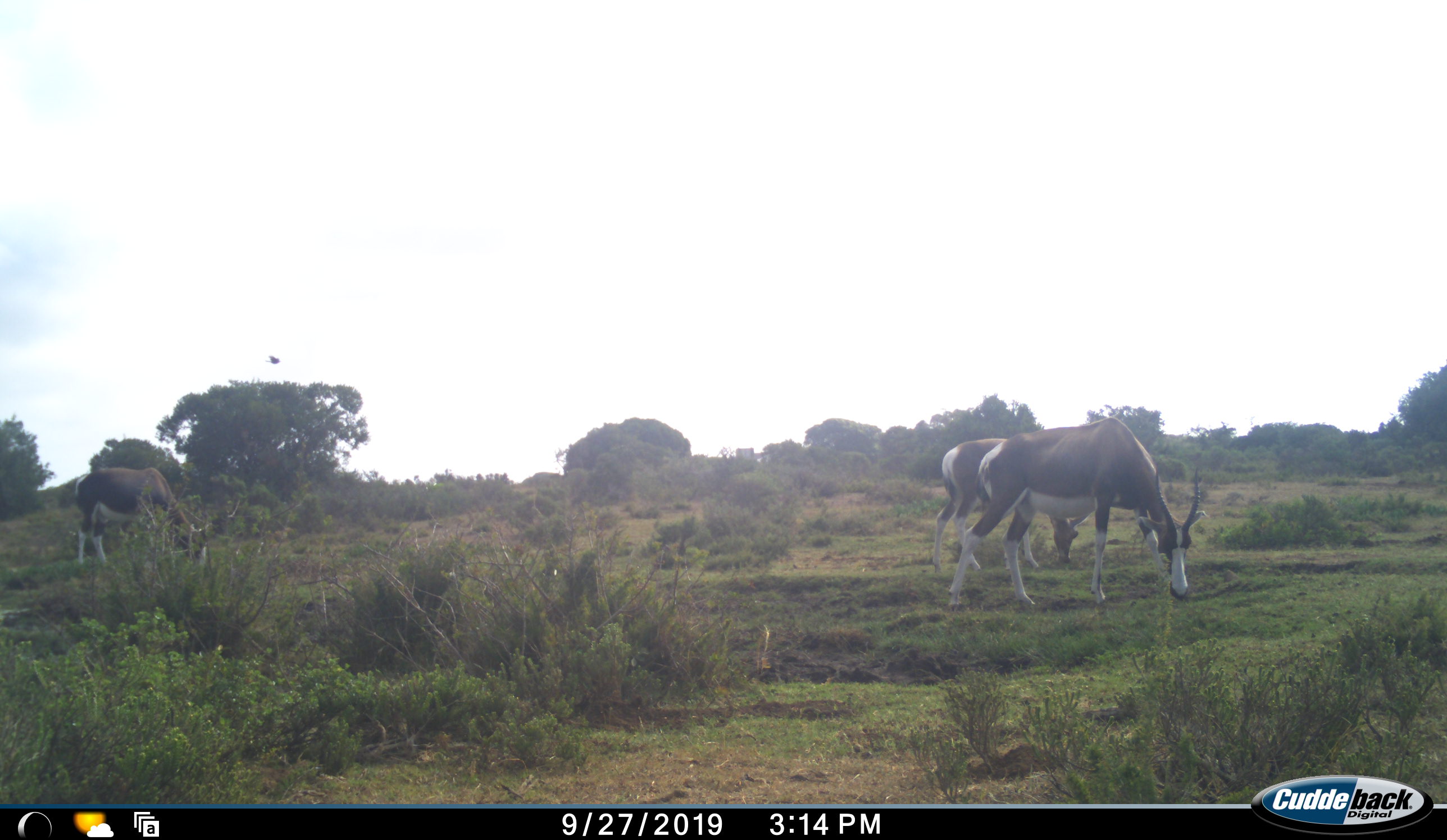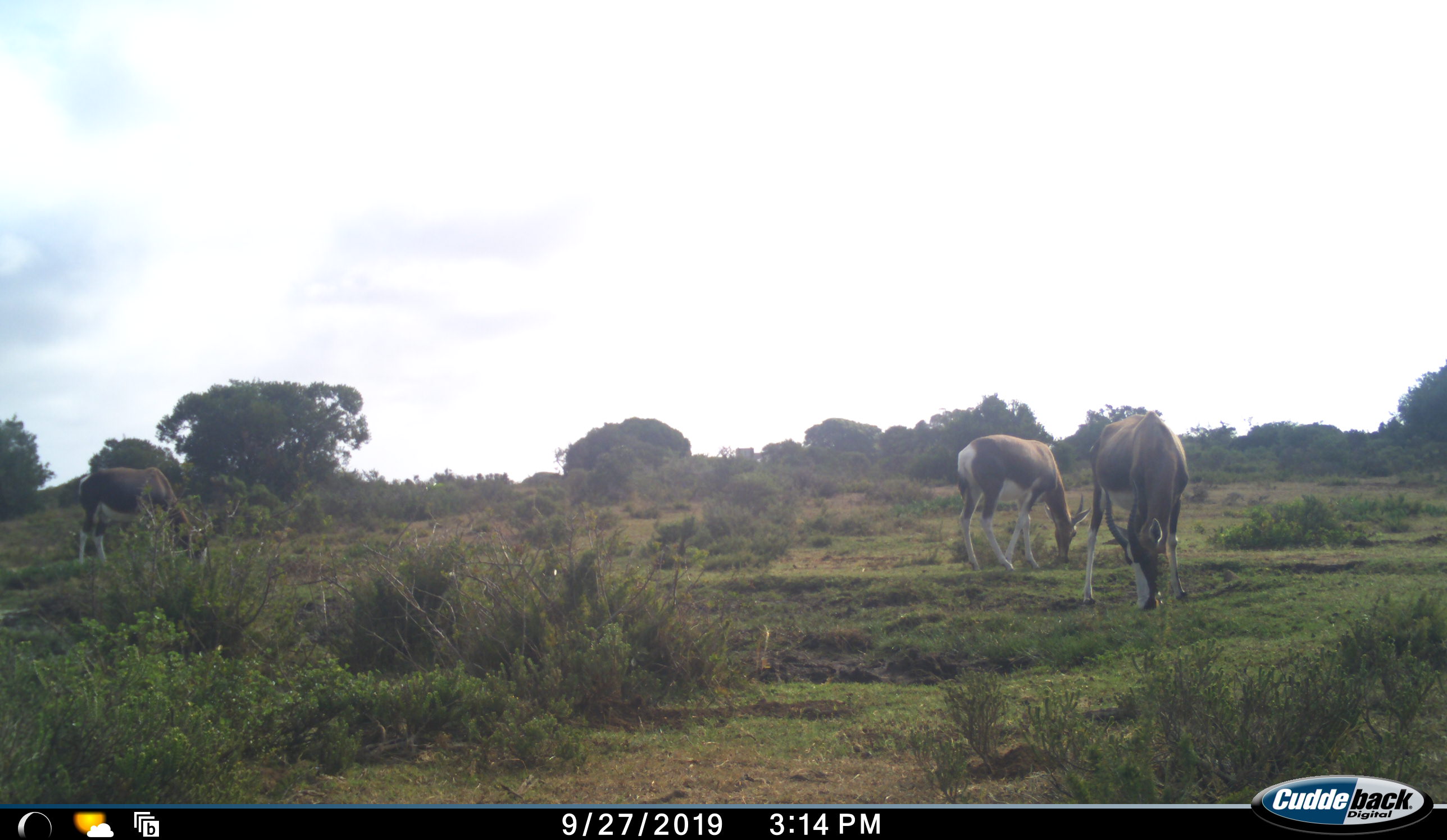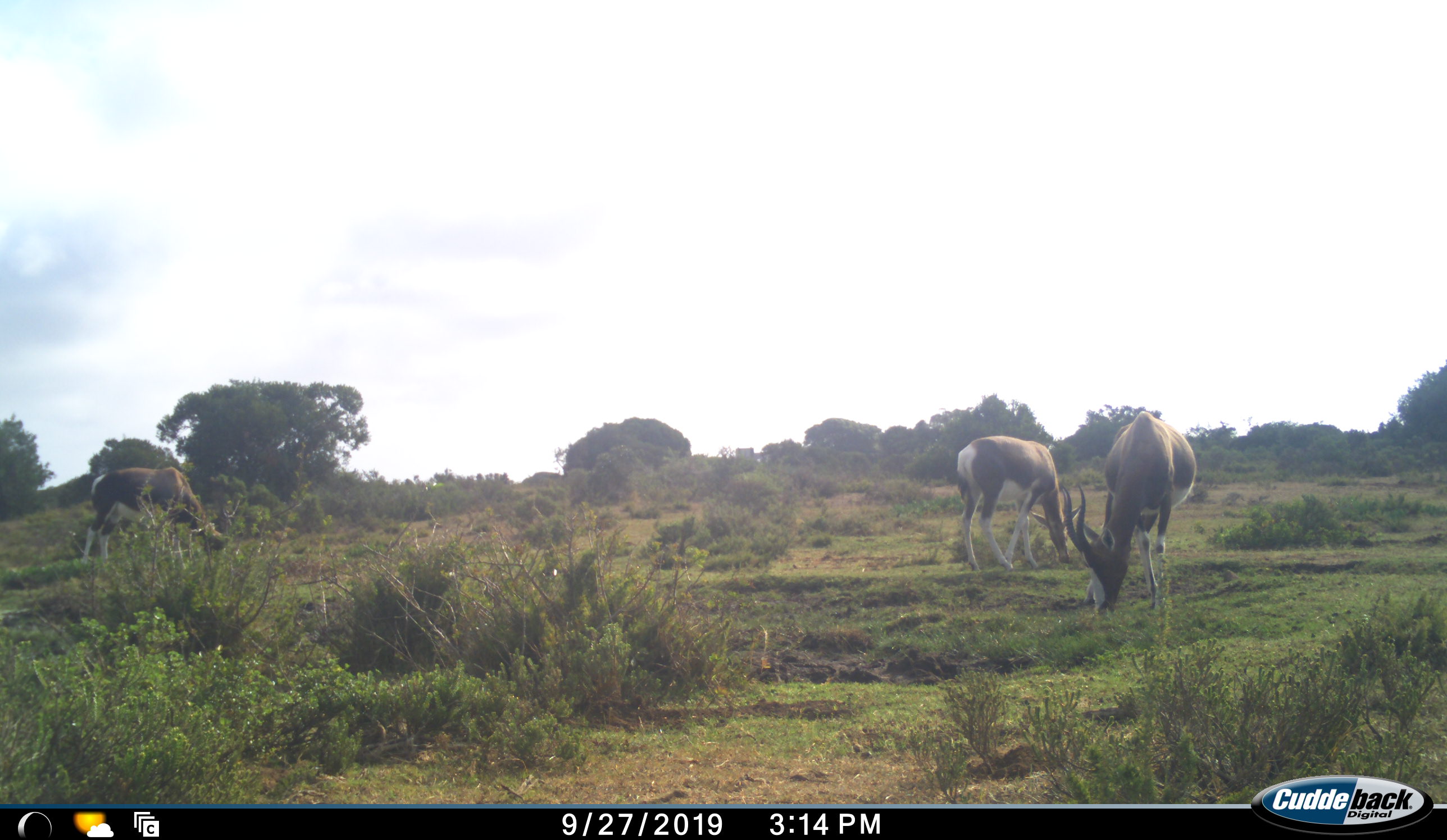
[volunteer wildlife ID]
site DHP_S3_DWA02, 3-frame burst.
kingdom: Animalia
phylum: Chordata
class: Mammalia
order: Artiodactyla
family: Bovidae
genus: Damaliscus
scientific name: Damaliscus pygargus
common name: bontebok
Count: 3.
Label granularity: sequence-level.